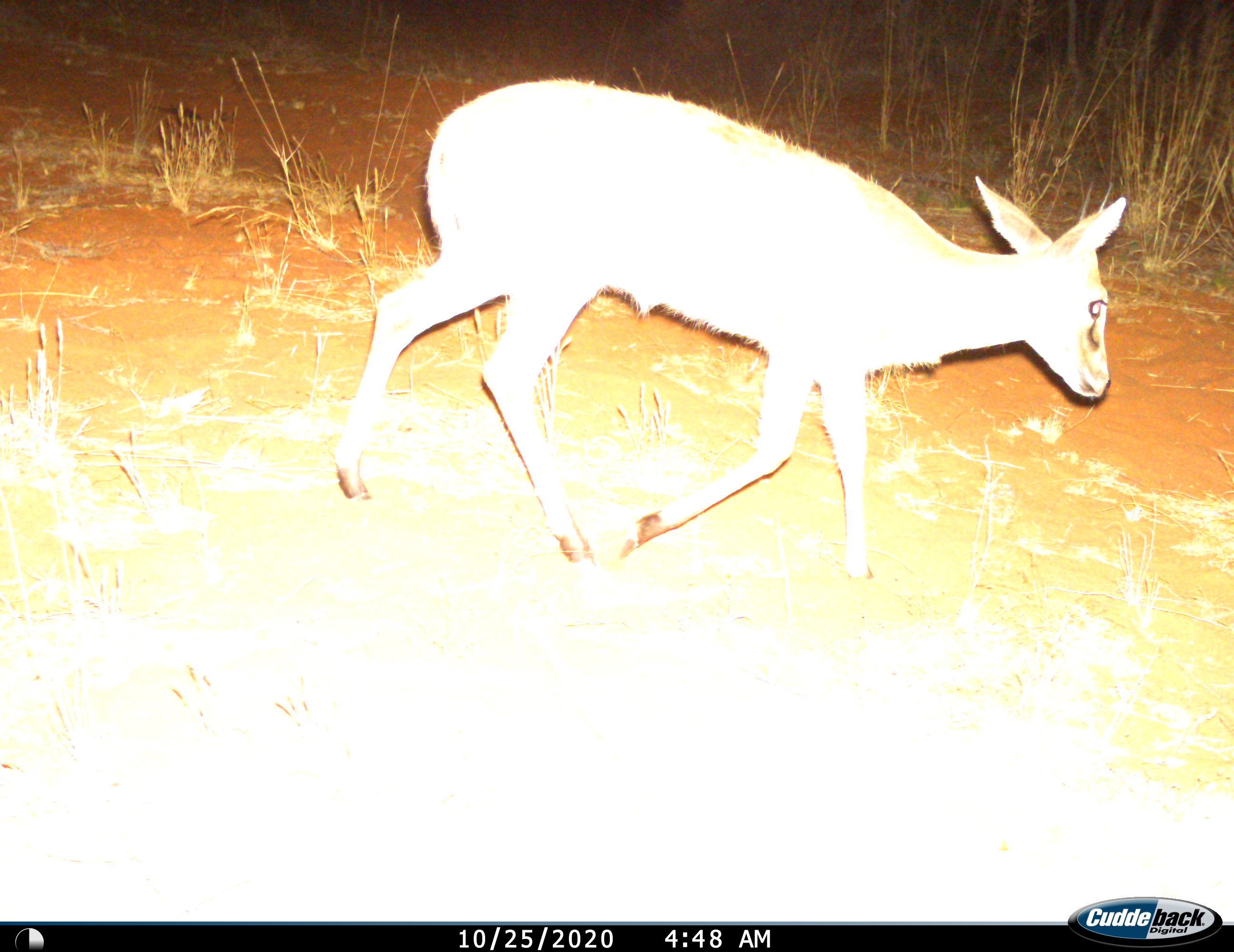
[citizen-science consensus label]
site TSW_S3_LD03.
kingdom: Animalia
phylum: Chordata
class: Mammalia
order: Artiodactyla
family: Bovidae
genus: Sylvicapra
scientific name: Sylvicapra grimmia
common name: common duiker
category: duikercommongrey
Duikercommongrey (common duiker) (Sylvicapra grimmia), count 1. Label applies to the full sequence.